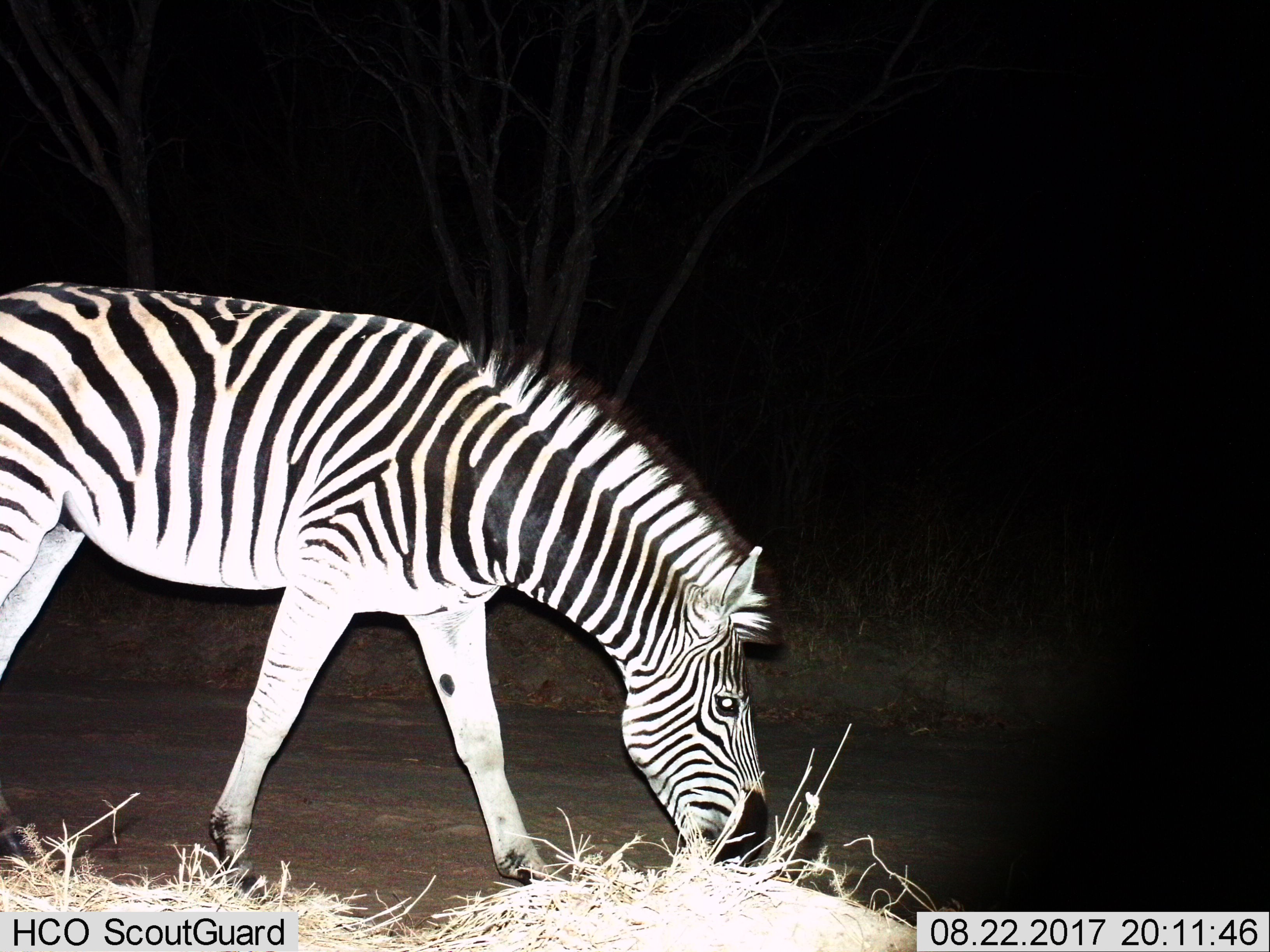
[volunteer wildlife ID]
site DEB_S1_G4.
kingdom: Animalia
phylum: Chordata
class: Mammalia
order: Perissodactyla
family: Equidae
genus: Equus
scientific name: Equus quagga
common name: plains zebra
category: zebraplains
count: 1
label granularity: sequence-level